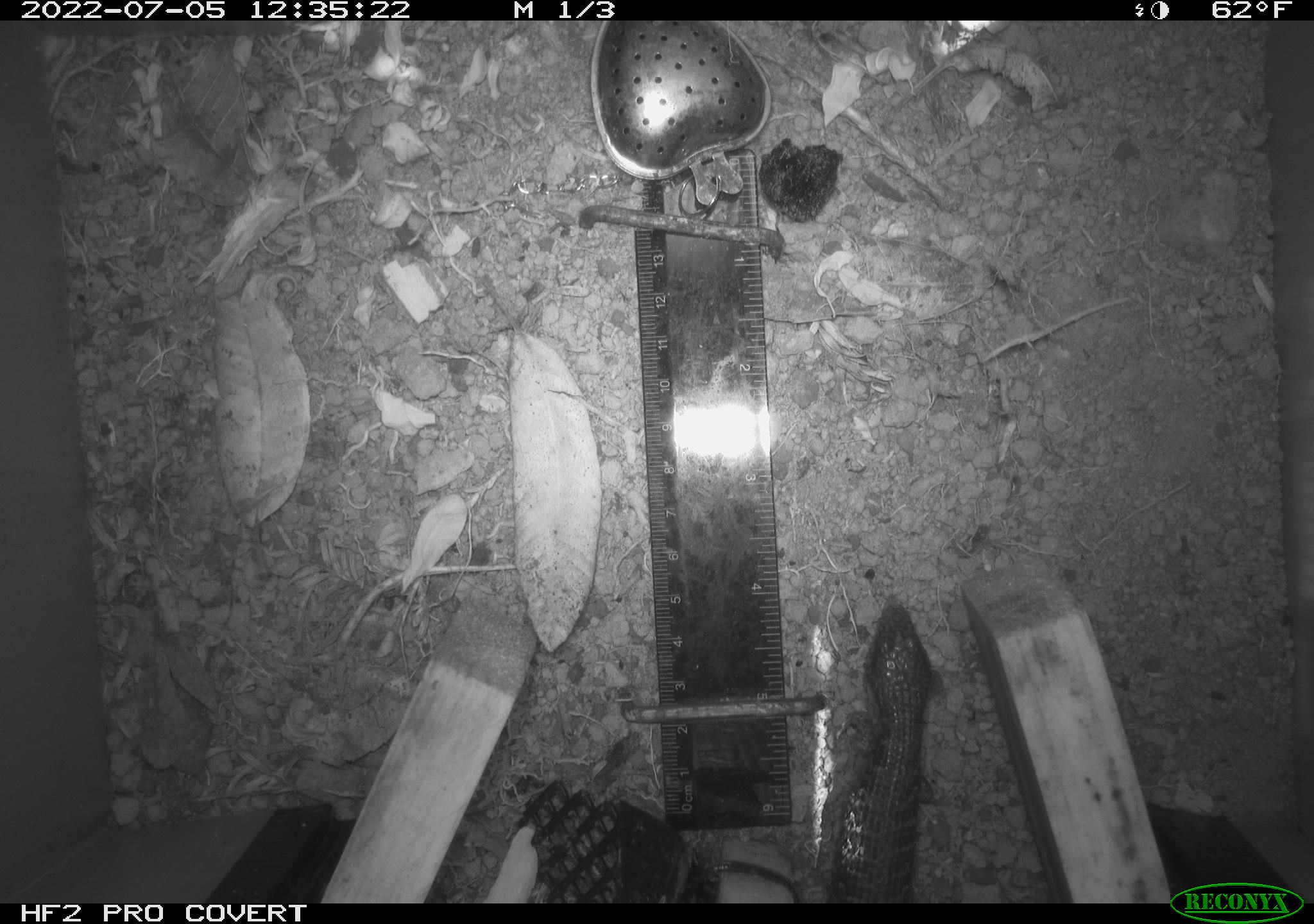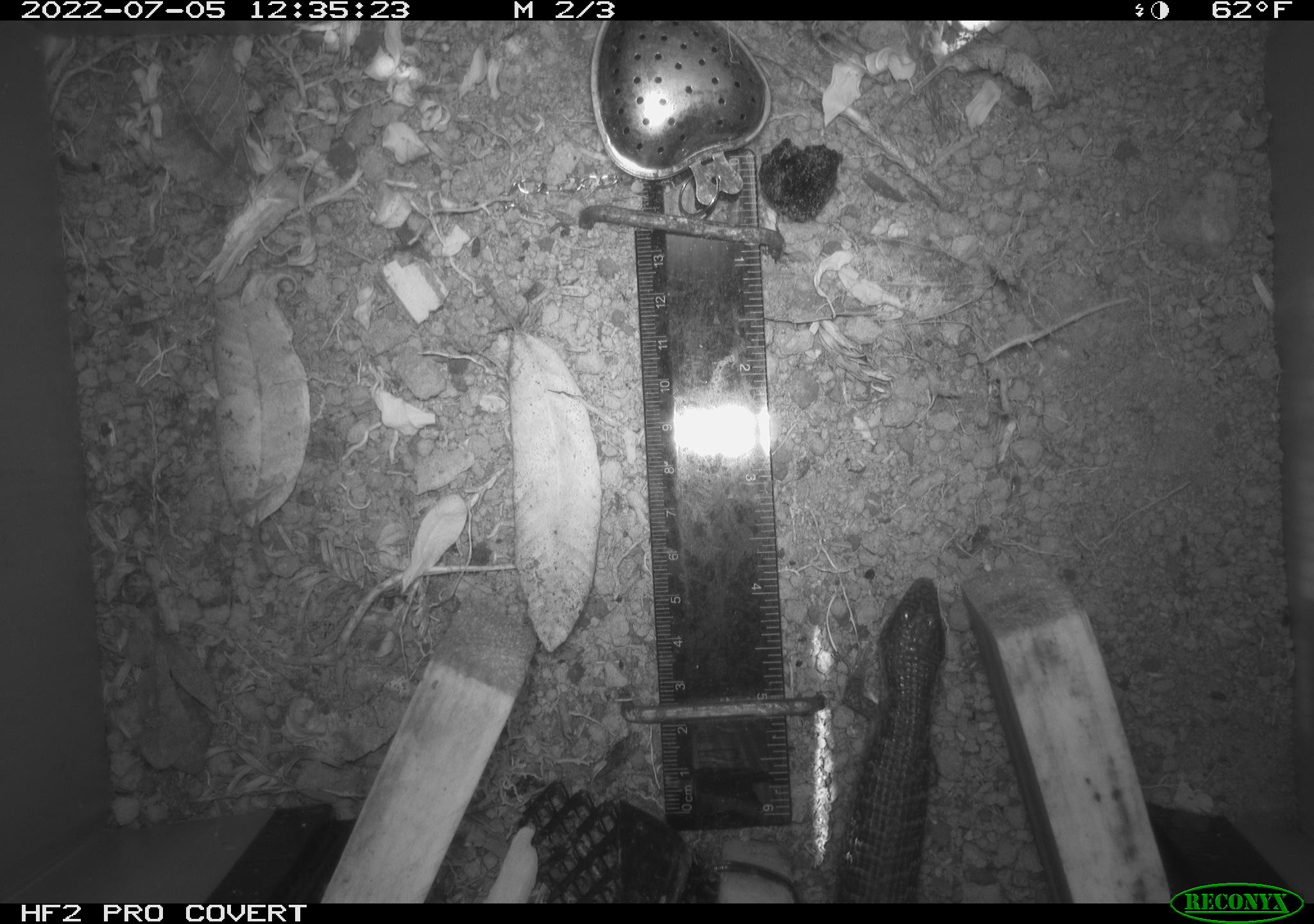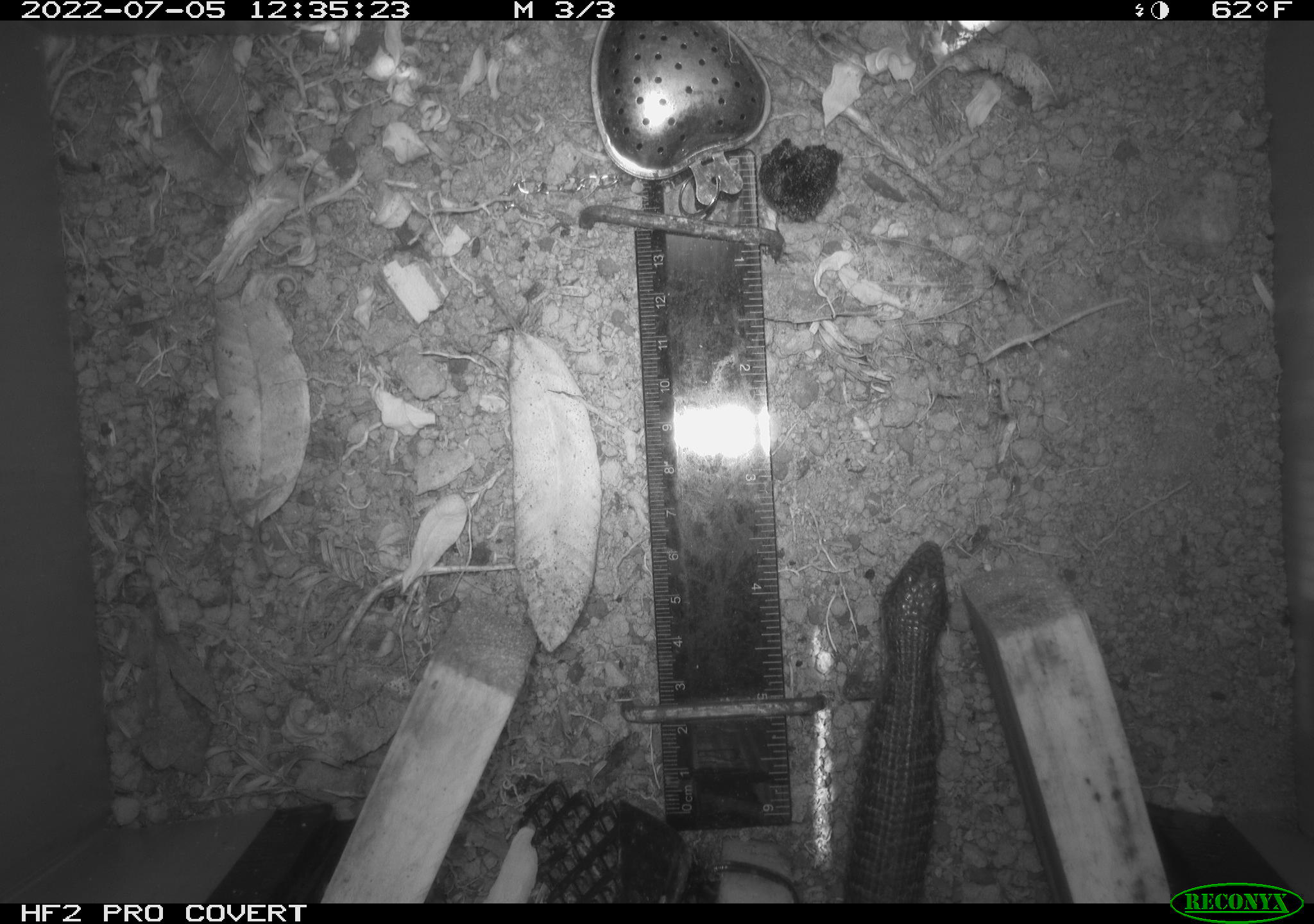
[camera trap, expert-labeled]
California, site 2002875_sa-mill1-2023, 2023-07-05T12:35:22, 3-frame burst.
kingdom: Animalia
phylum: Chordata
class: Reptilia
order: Squamata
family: Anguidae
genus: Elgaria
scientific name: Elgaria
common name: alligator lizards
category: elgaria species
Elgaria species (alligator lizards) (Elgaria).